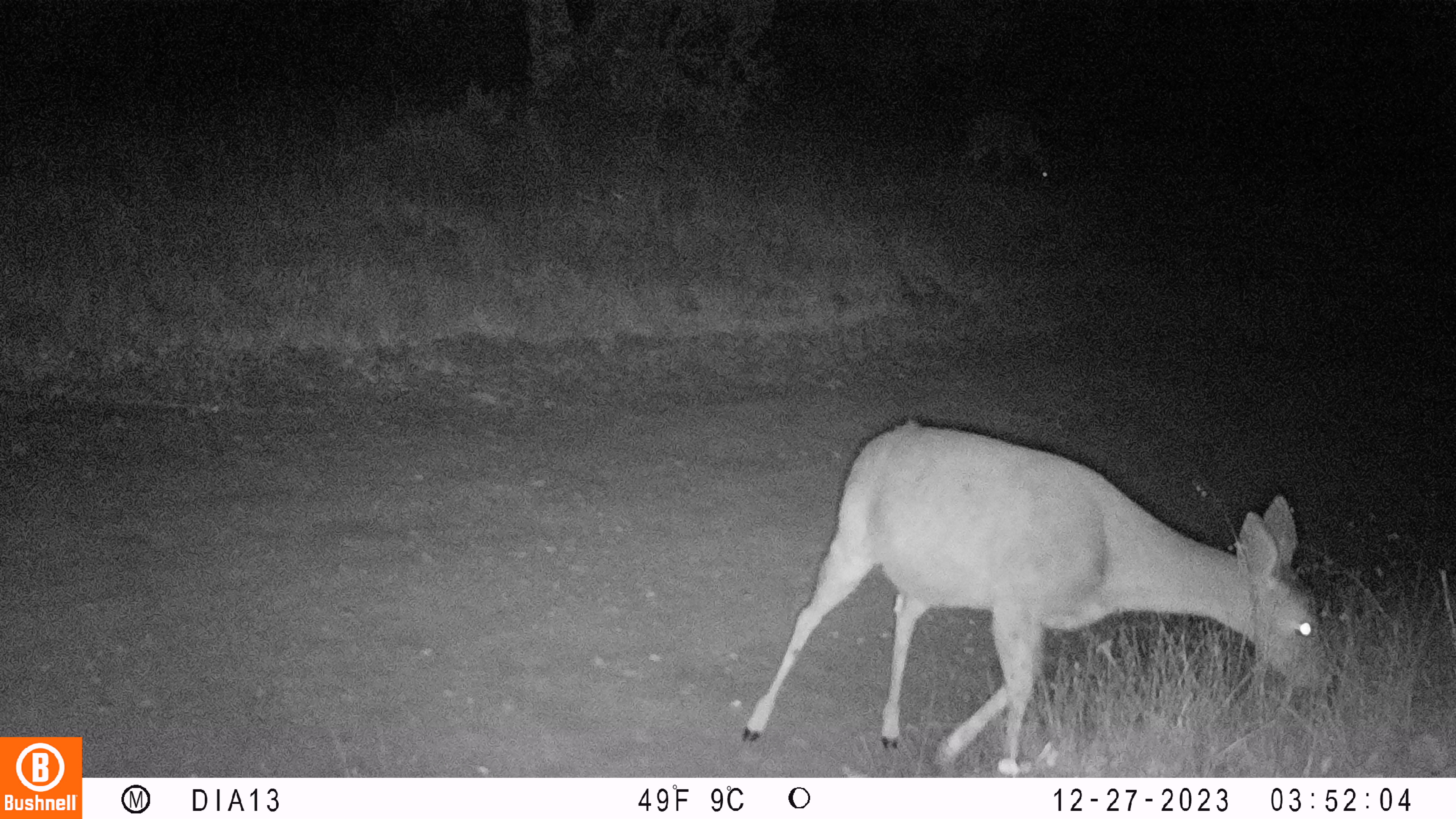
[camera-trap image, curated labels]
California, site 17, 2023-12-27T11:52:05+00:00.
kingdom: Animalia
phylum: Chordata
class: Mammalia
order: Artiodactyla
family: Cervidae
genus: Odocoileus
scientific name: Odocoileus hemionus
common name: mule deer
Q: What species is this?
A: Mule deer (Odocoileus hemionus).